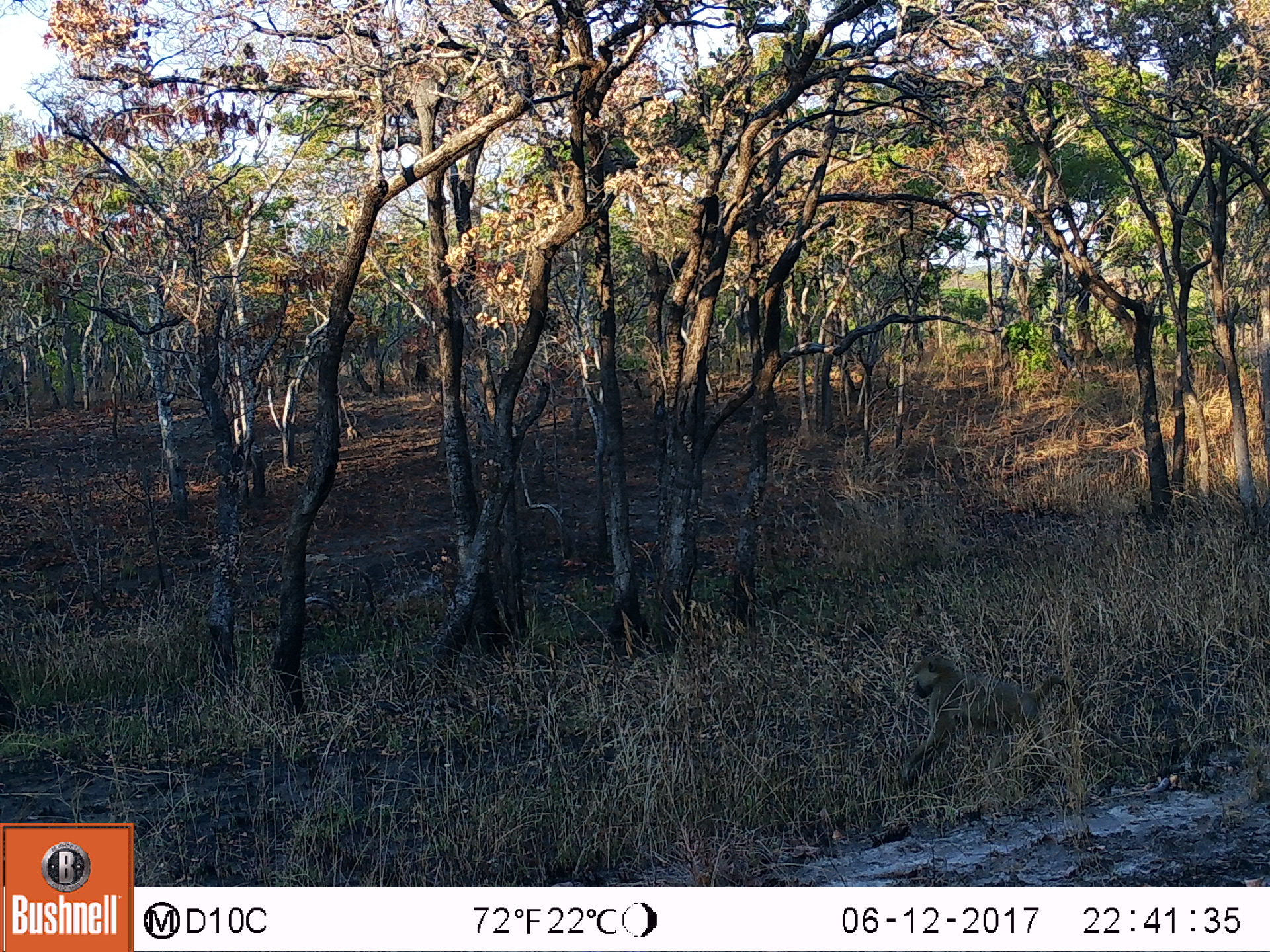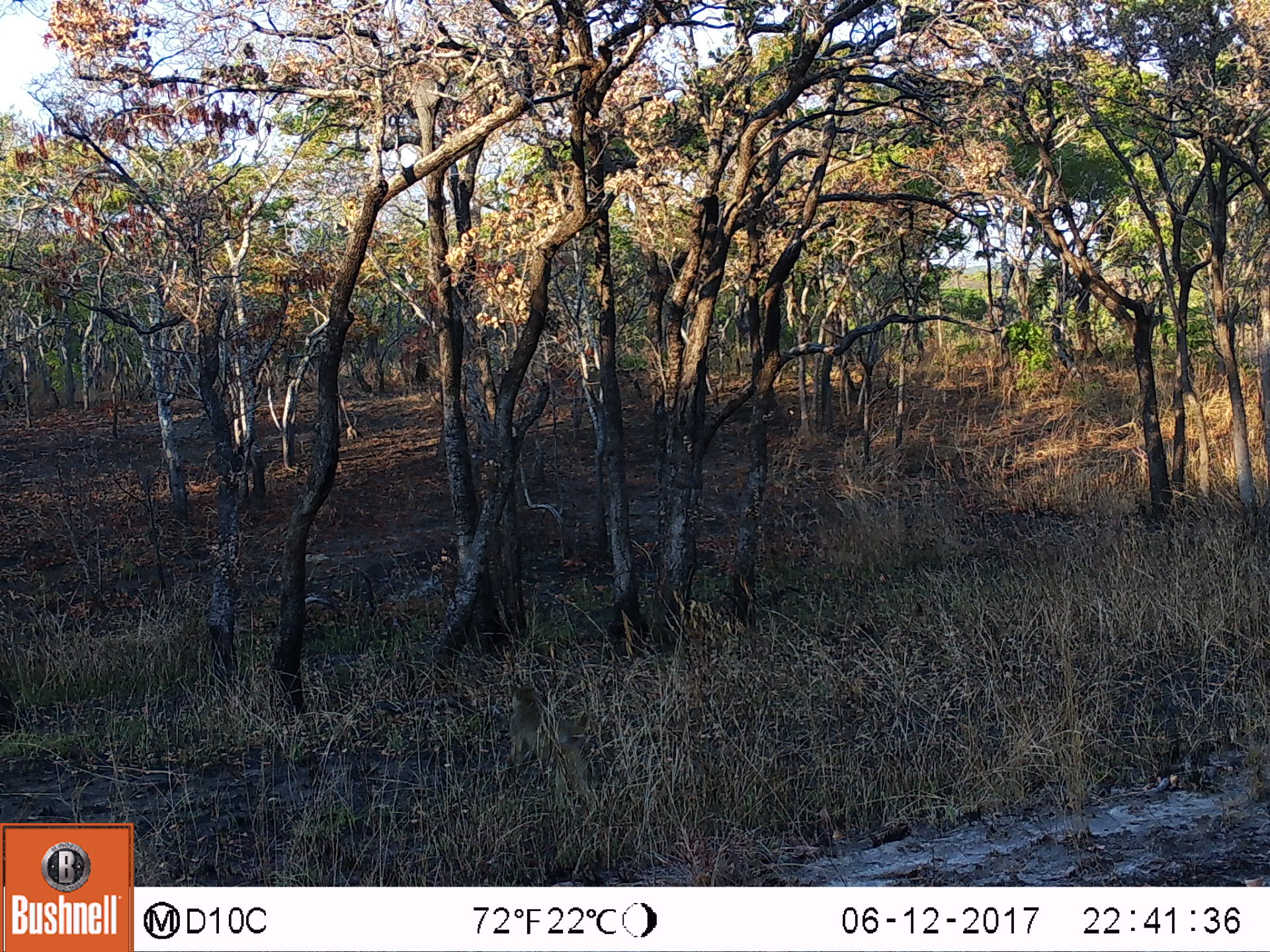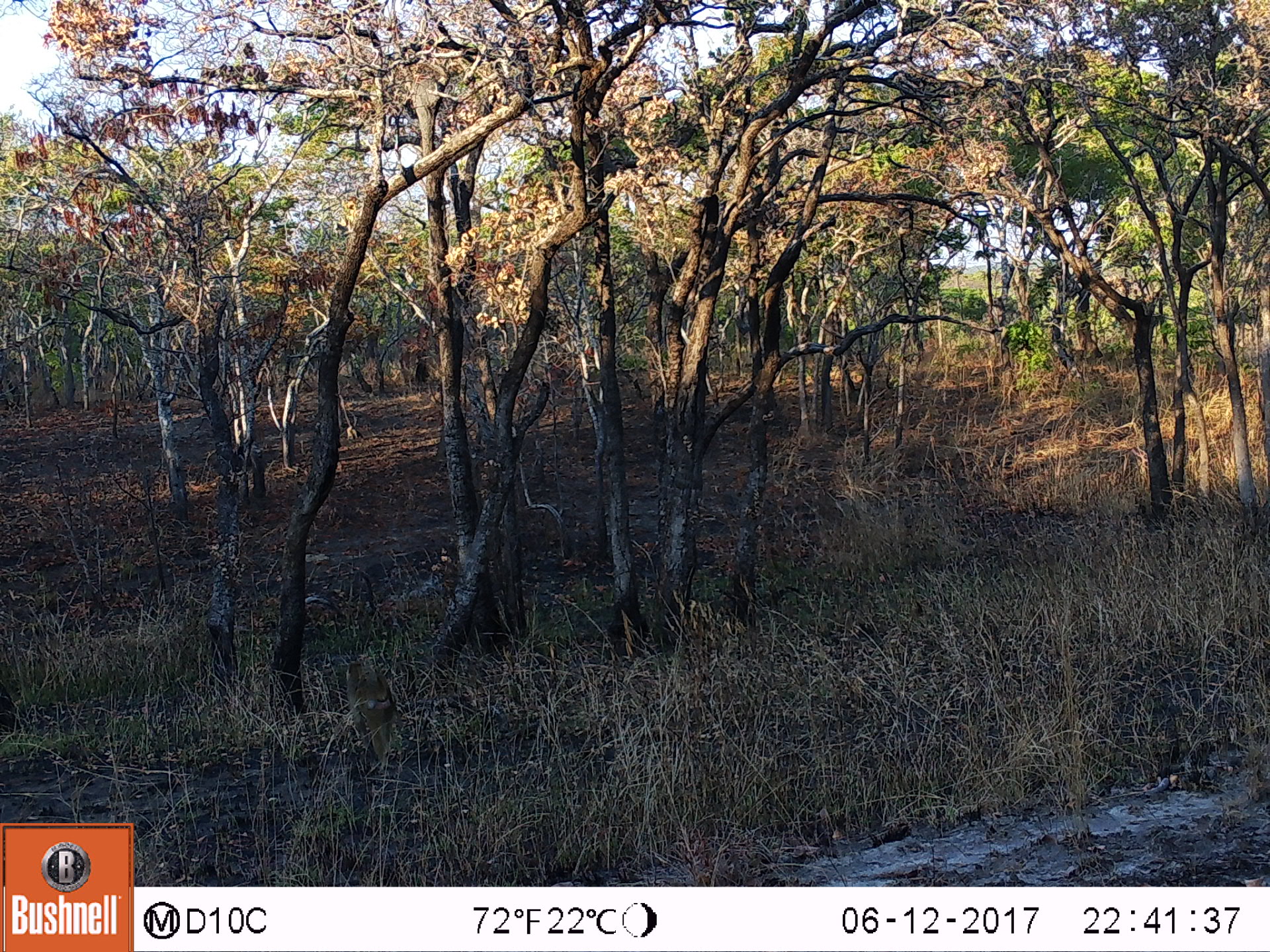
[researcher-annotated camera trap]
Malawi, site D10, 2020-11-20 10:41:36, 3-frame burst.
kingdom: Animalia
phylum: Chordata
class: Mammalia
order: Primates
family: Cercopithecidae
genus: Papio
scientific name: Papio cynocephalus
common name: yellow baboon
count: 1